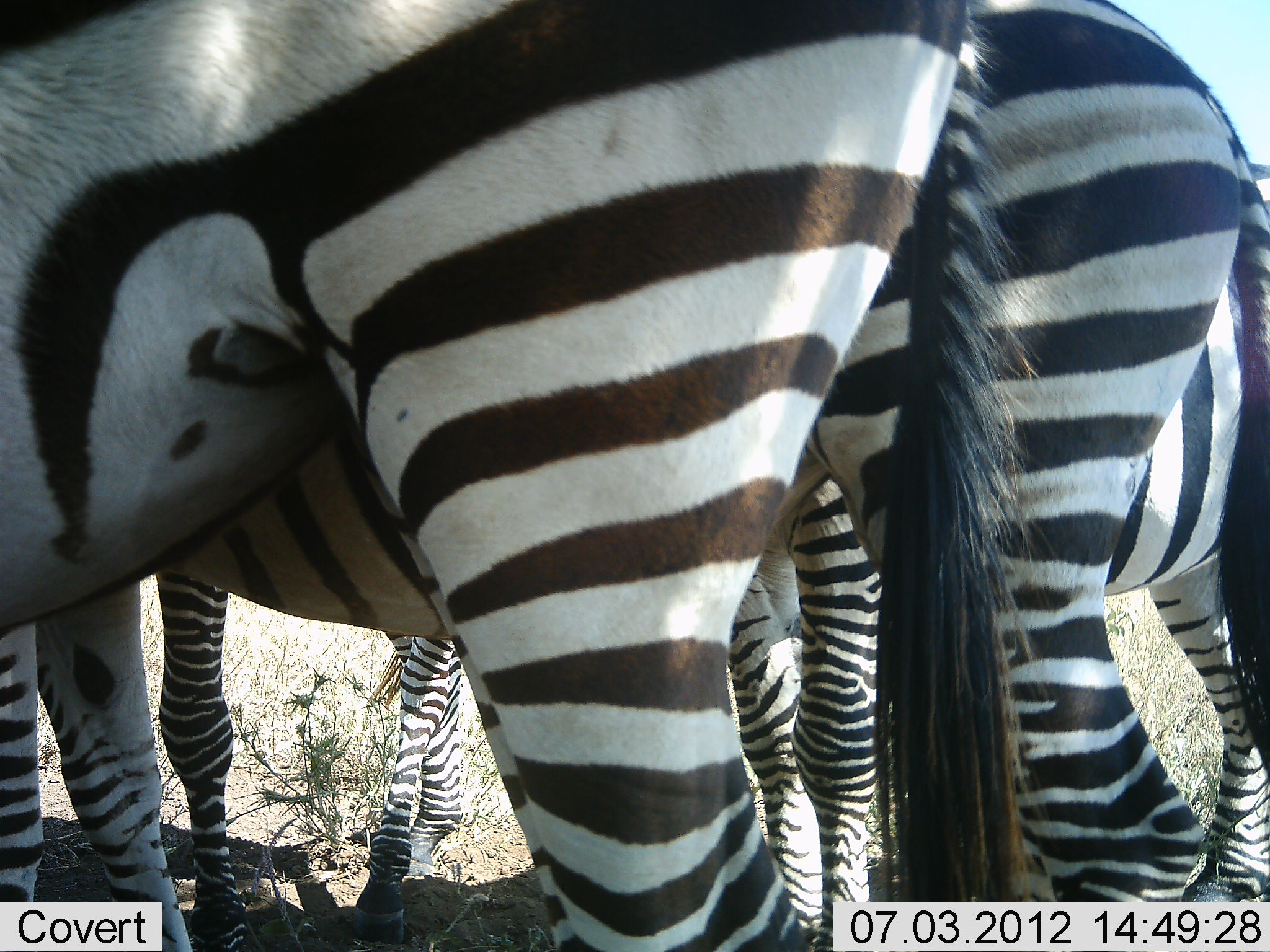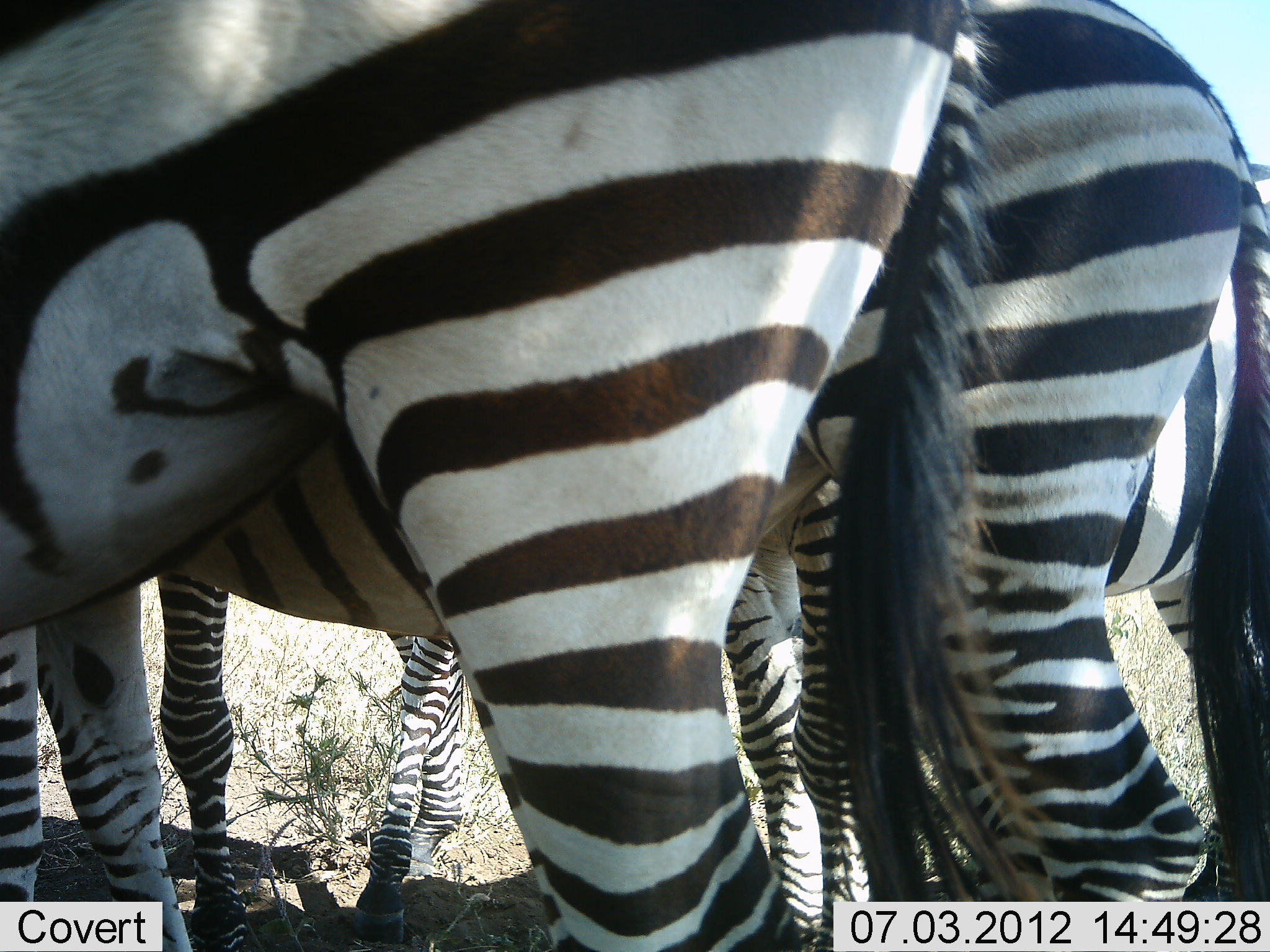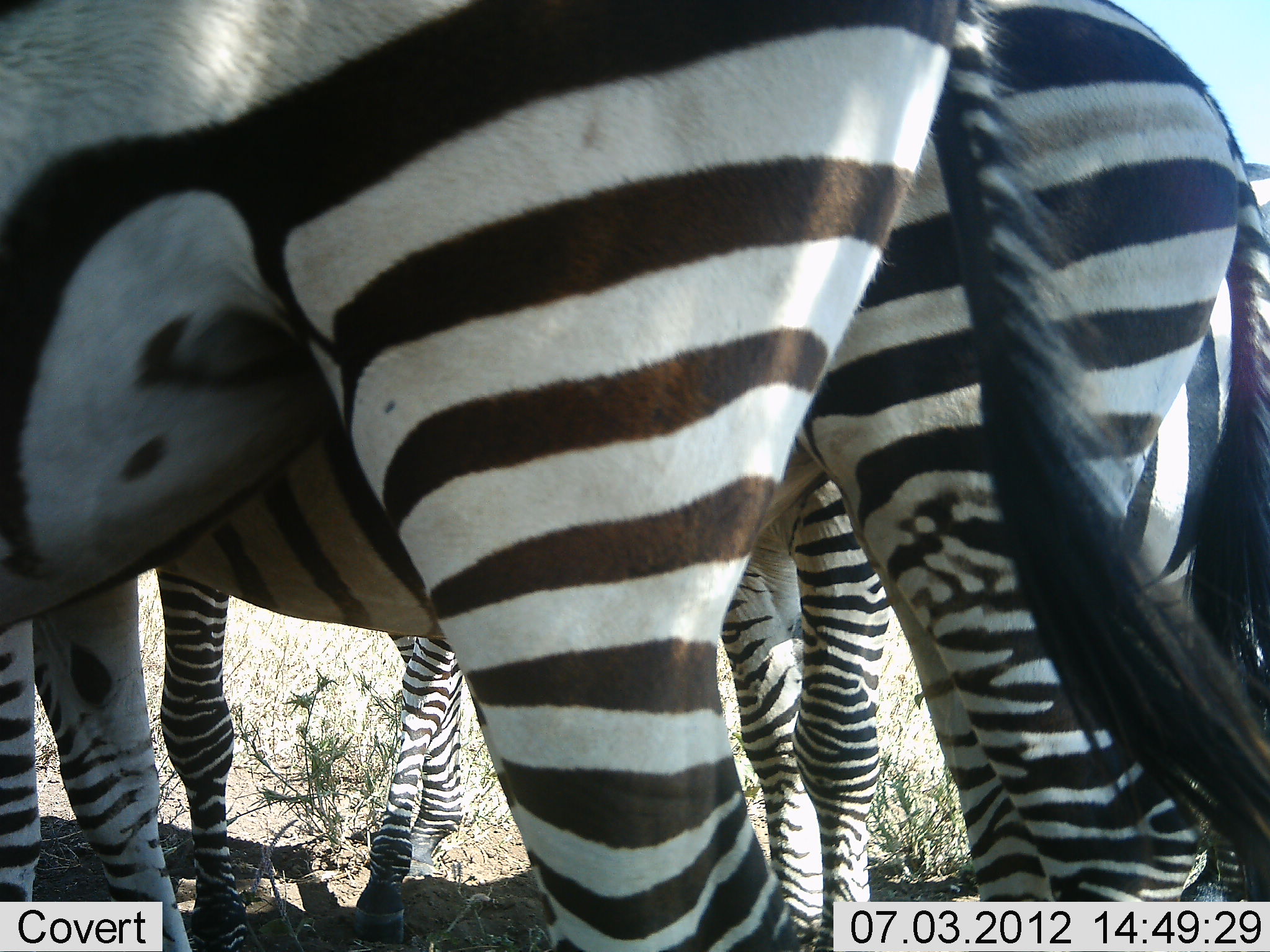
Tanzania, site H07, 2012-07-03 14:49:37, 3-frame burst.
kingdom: Animalia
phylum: Chordata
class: Mammalia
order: Perissodactyla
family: Equidae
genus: Equus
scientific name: Equus quagga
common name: plains zebra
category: zebra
Zebra (plains zebra) (Equus quagga), count 3. Behavior (volunteer vote fractions): standing 100%, resting 18%, moving 0%, interacting 0%. Young present (vote fraction): 9%. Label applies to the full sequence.